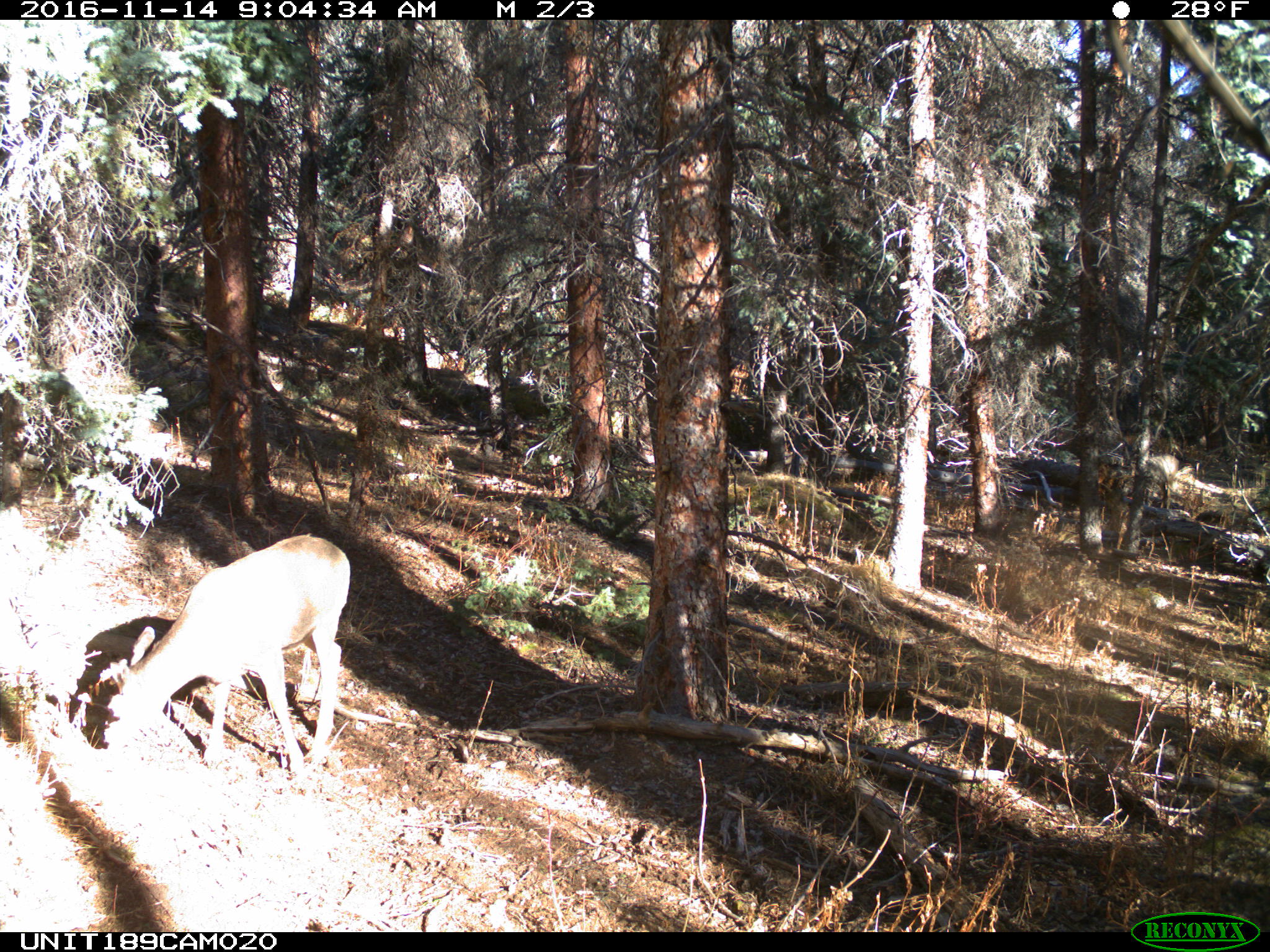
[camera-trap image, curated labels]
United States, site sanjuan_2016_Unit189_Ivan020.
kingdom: Animalia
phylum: Chordata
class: Mammalia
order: Artiodactyla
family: Cervidae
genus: Odocoileus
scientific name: Odocoileus hemionus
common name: mule deer